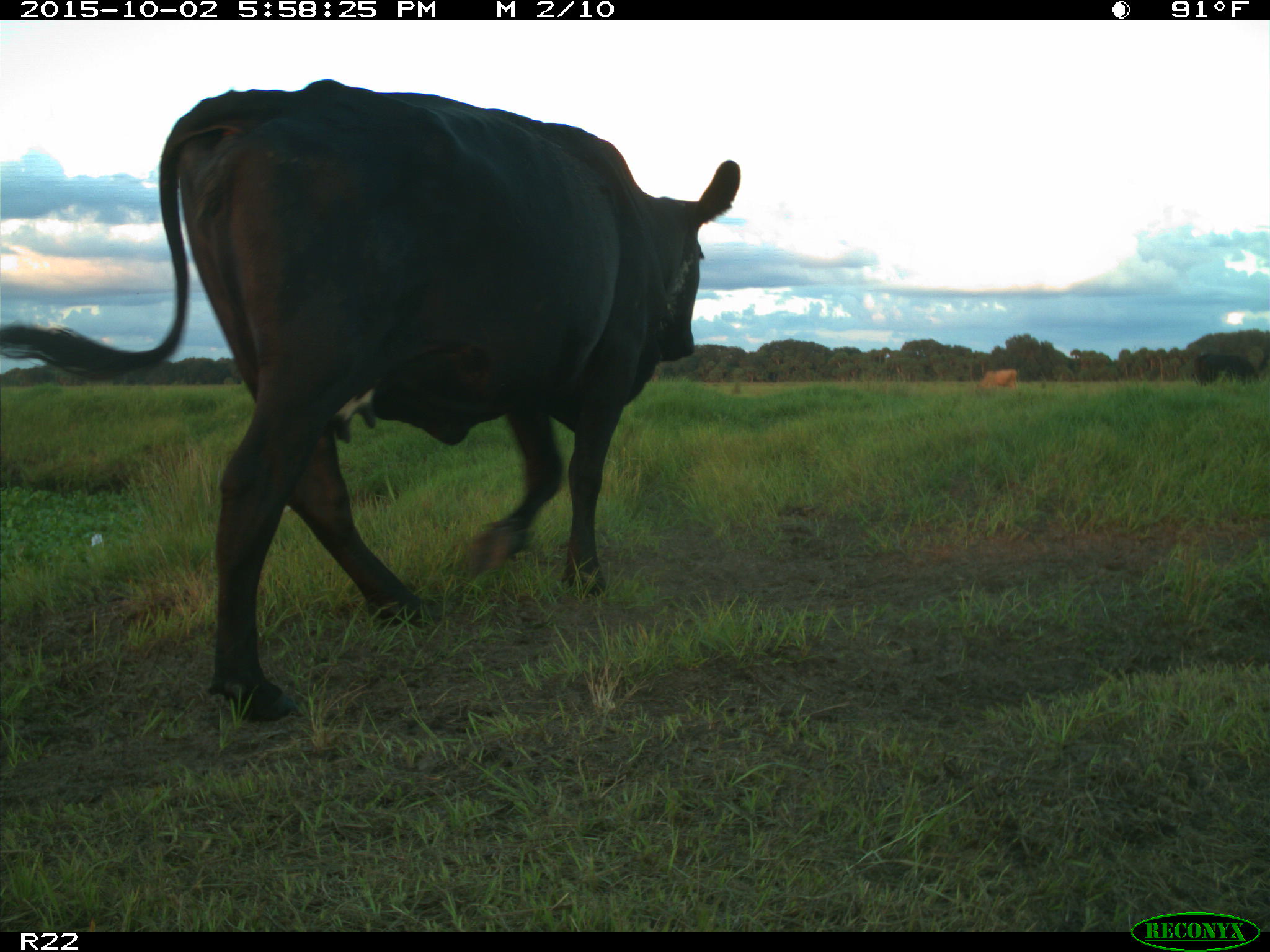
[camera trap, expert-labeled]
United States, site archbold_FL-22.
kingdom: Animalia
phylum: Chordata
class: Mammalia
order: Artiodactyla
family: Bovidae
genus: Bos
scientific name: Bos taurus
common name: domestic cow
Bos taurus (domestic cow).